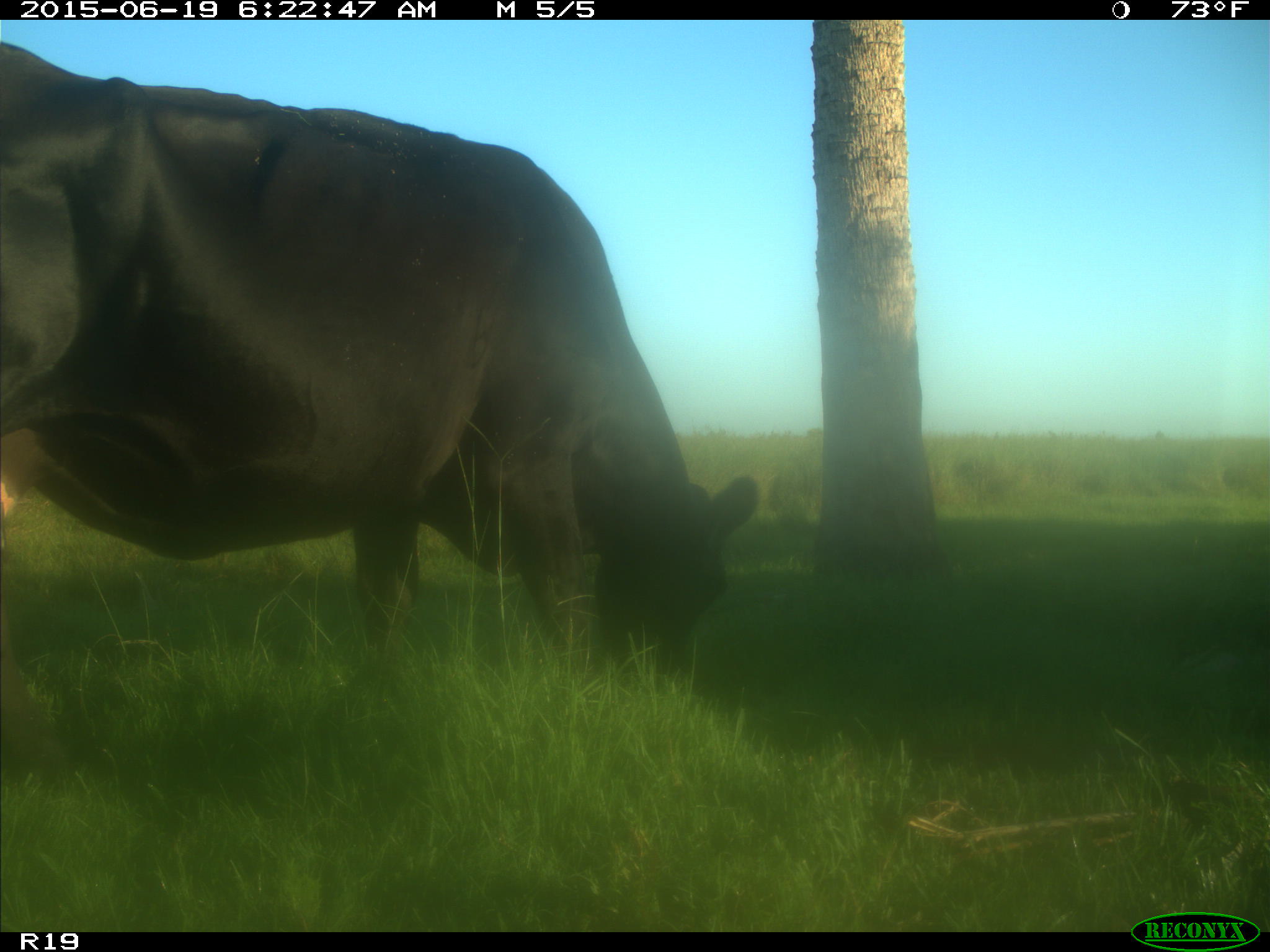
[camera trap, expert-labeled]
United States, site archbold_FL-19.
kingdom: Animalia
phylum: Chordata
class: Mammalia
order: Artiodactyla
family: Bovidae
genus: Bos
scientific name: Bos taurus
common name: domestic cow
Bos taurus (domestic cow).